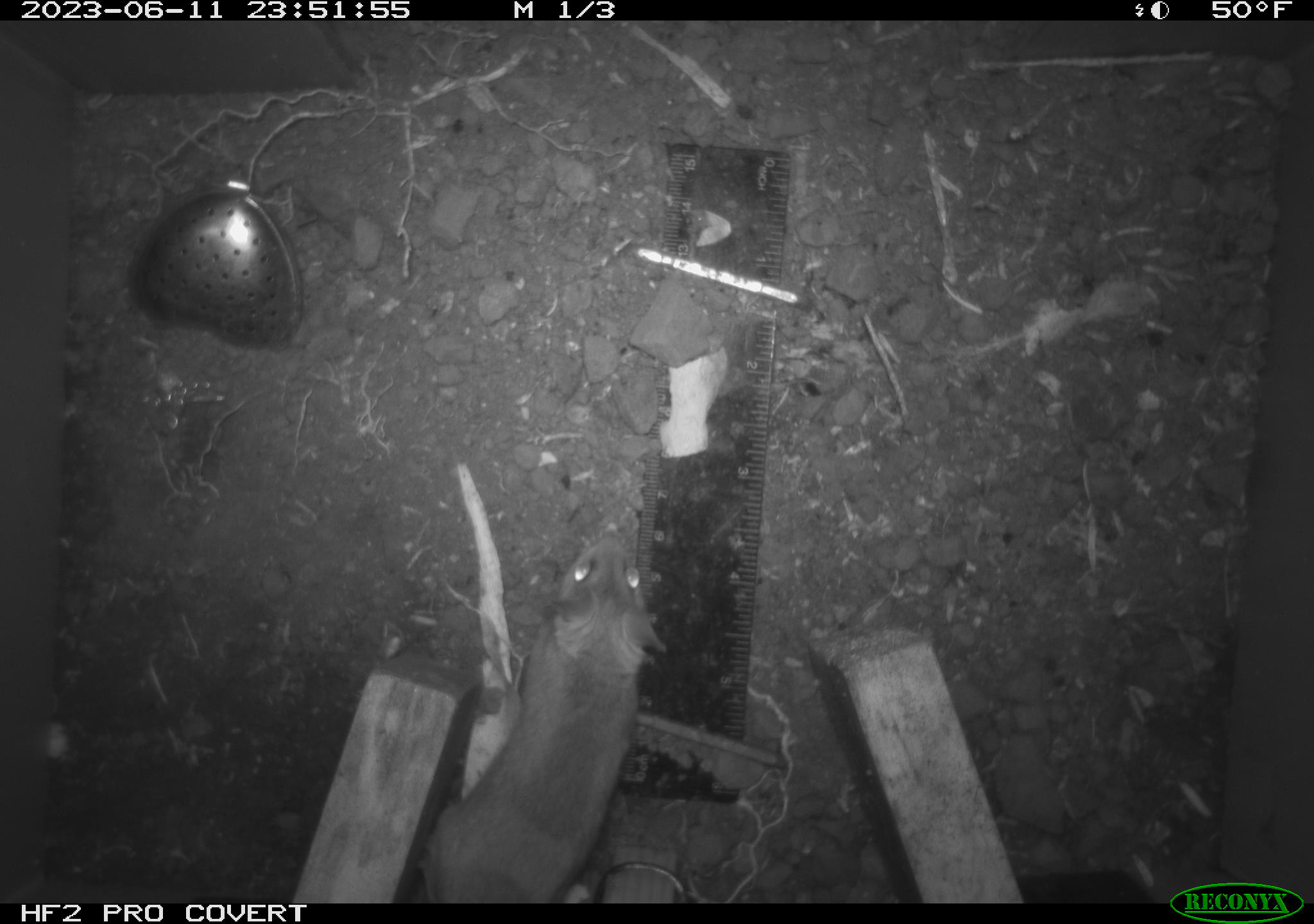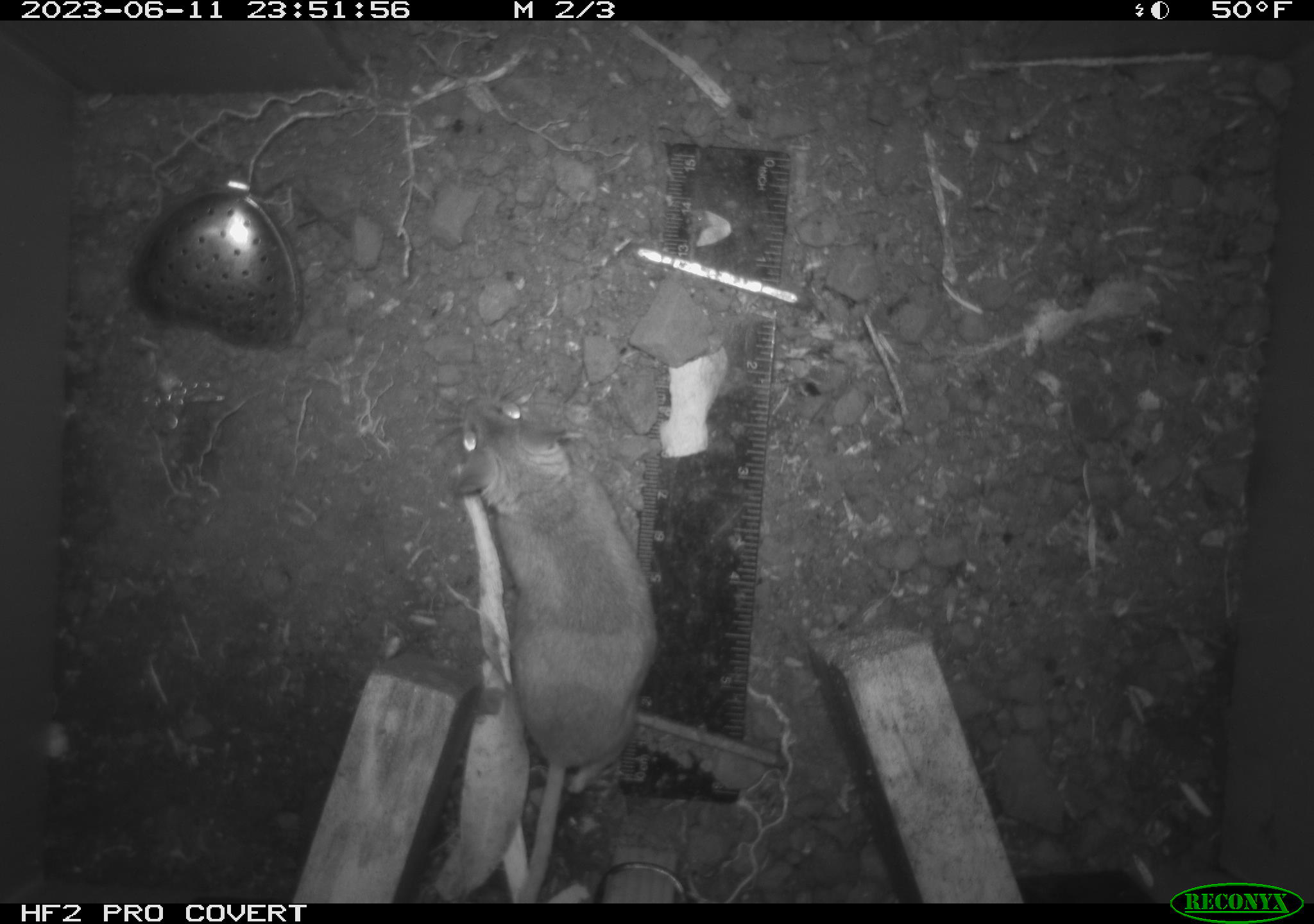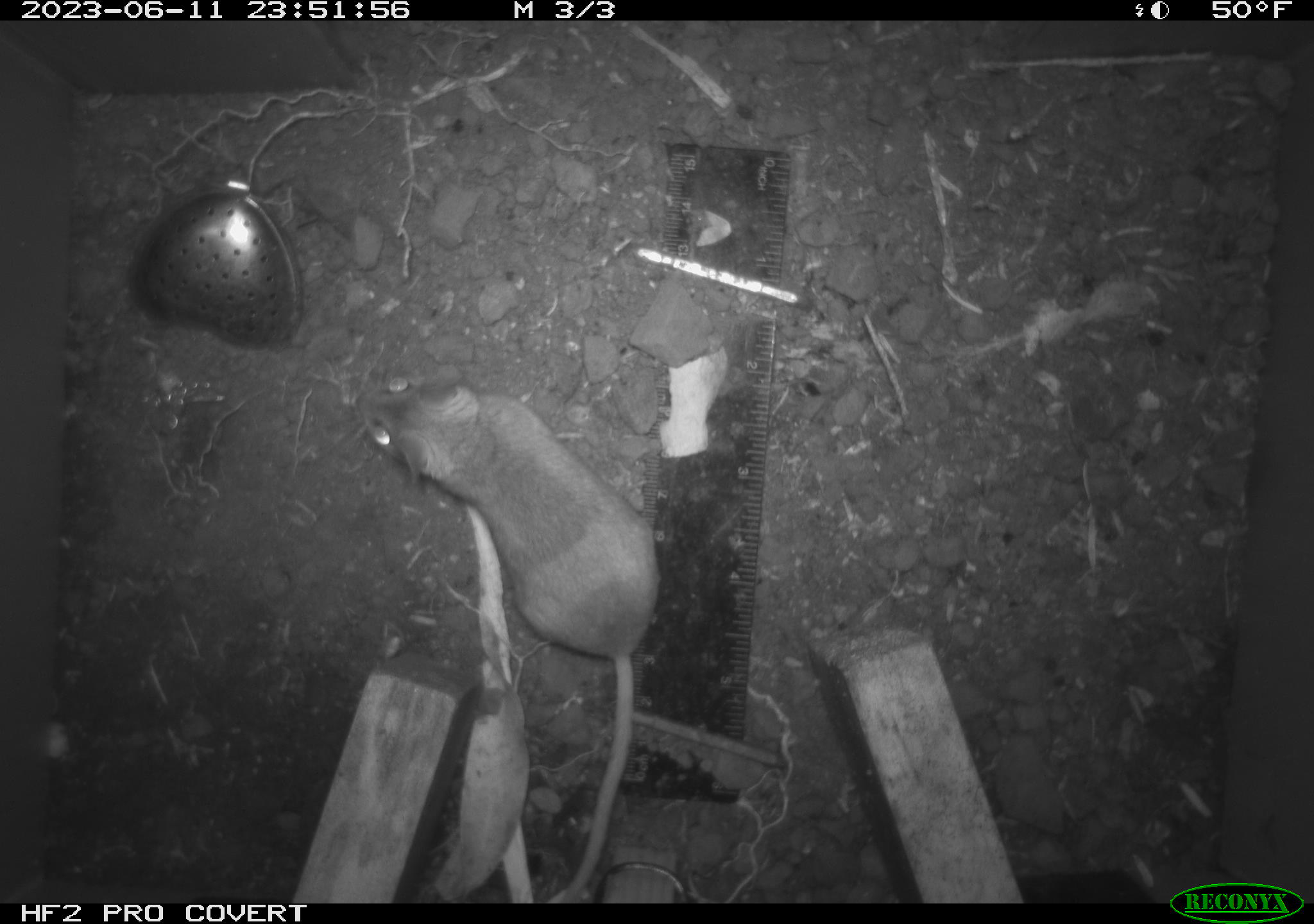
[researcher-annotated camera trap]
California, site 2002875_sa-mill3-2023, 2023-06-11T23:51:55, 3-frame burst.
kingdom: Animalia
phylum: Chordata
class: Mammalia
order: Rodentia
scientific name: Rodentia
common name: mouse species